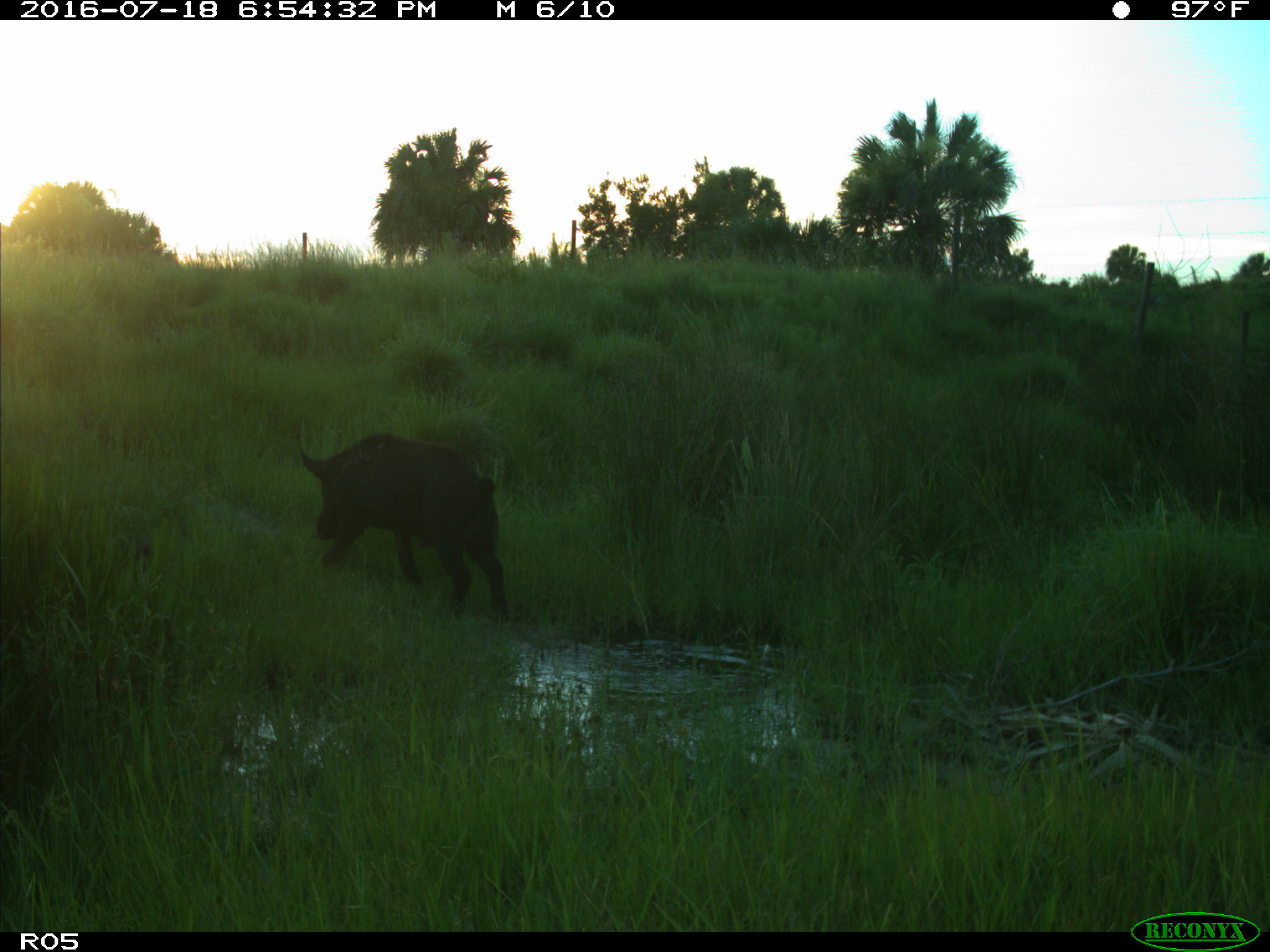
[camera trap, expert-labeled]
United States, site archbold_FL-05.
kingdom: Animalia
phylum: Chordata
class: Mammalia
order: Artiodactyla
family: Suidae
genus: Sus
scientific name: Sus scrofa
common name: wild boar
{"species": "Sus scrofa (wild boar)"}